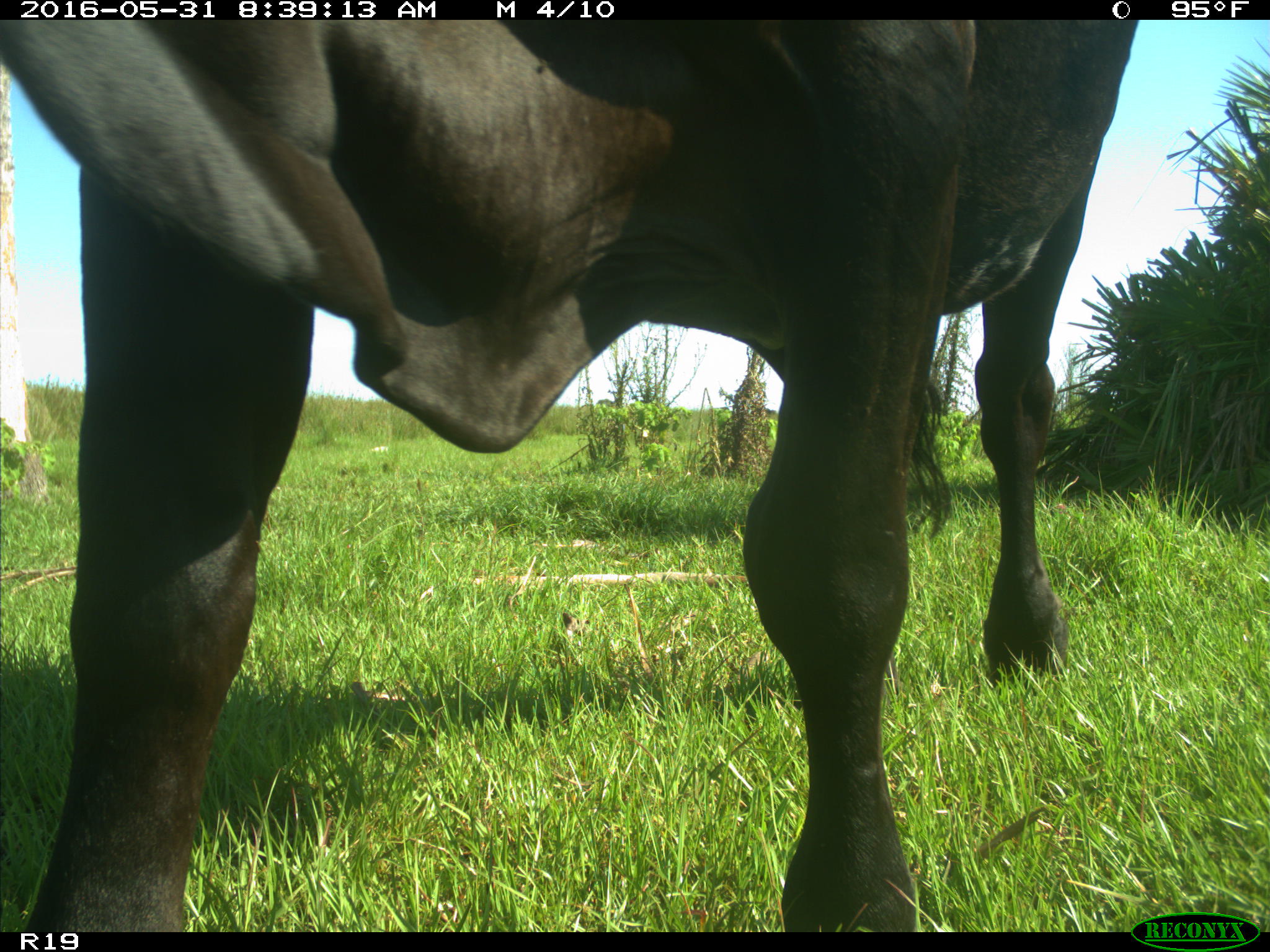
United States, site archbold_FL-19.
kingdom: Animalia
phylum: Chordata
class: Mammalia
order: Artiodactyla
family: Bovidae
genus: Bos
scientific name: Bos taurus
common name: domestic cow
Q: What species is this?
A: Bos taurus (domestic cow).